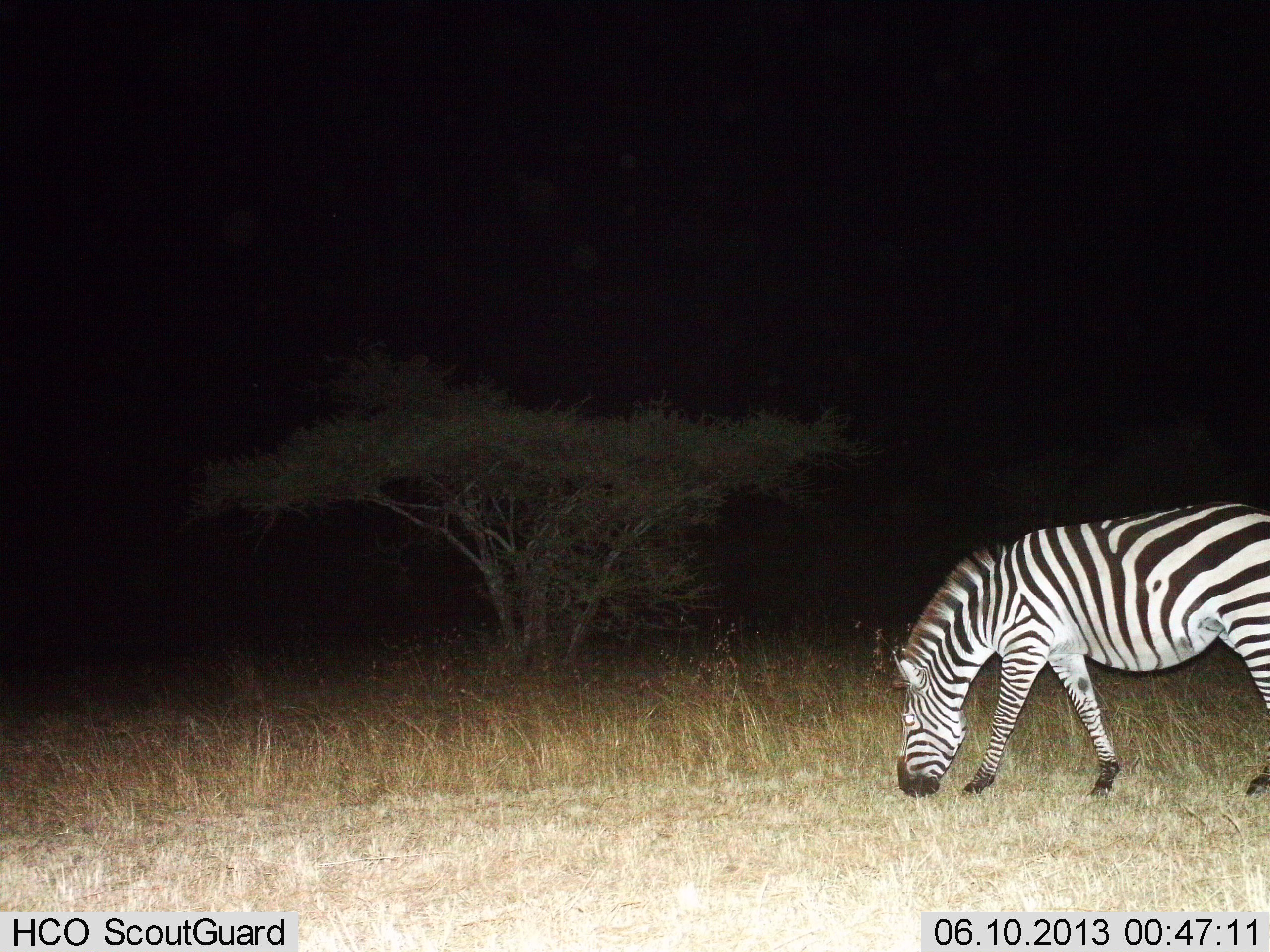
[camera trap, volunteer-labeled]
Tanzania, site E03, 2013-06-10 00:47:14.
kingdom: Animalia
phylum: Chordata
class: Mammalia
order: Perissodactyla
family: Equidae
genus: Equus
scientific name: Equus quagga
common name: plains zebra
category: zebra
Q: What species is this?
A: Zebra (plains zebra) (Equus quagga).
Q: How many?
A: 1.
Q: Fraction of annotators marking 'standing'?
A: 0%.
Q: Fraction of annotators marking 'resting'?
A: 0%.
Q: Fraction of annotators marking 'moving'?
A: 20%.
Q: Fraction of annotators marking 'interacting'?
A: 0%.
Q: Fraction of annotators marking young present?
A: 0%.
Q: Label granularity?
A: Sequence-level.